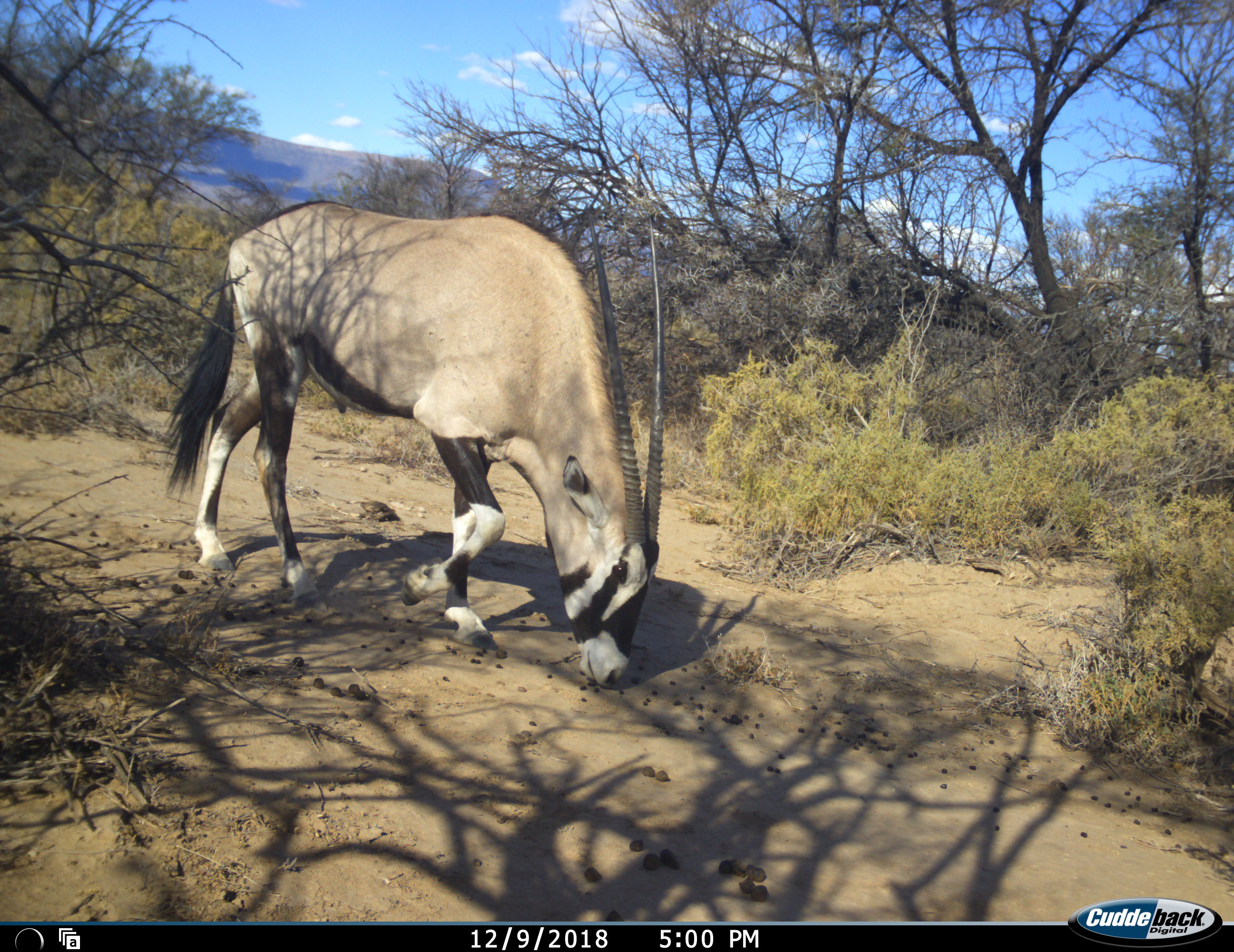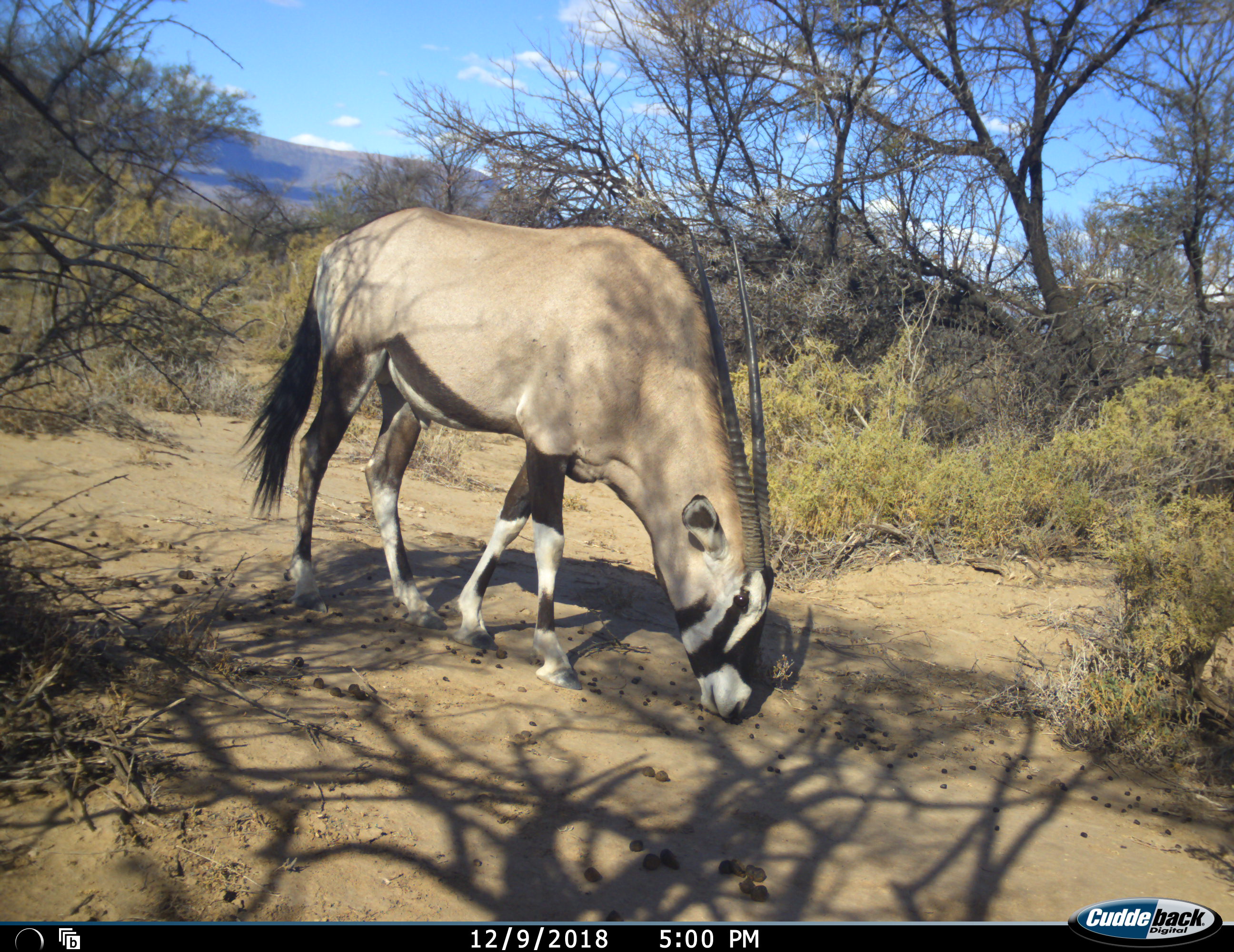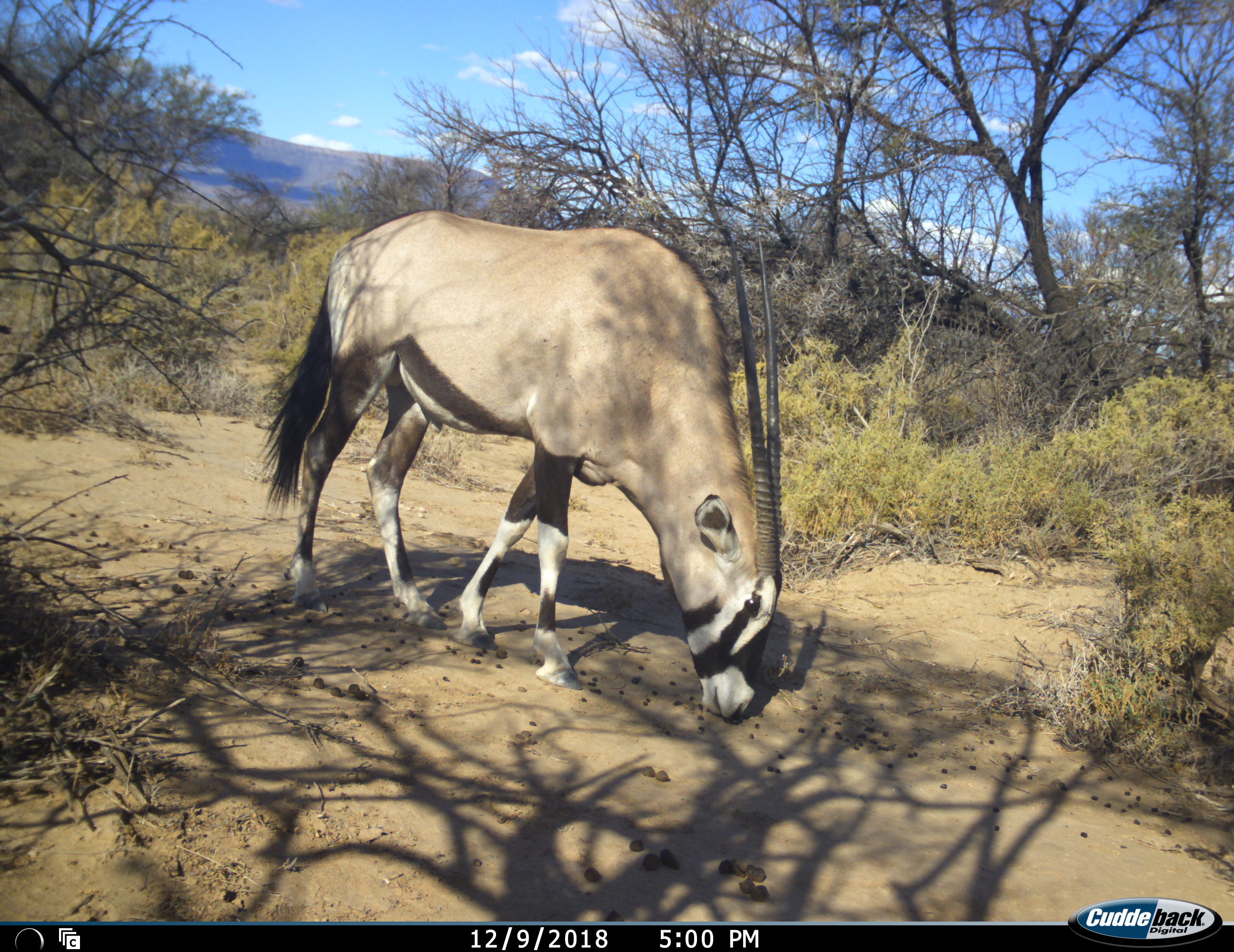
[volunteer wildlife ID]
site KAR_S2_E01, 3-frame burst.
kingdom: Animalia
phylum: Chordata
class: Mammalia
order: Artiodactyla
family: Bovidae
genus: Oryx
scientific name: Oryx gazella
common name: gemsbok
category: oryx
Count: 1.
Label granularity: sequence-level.